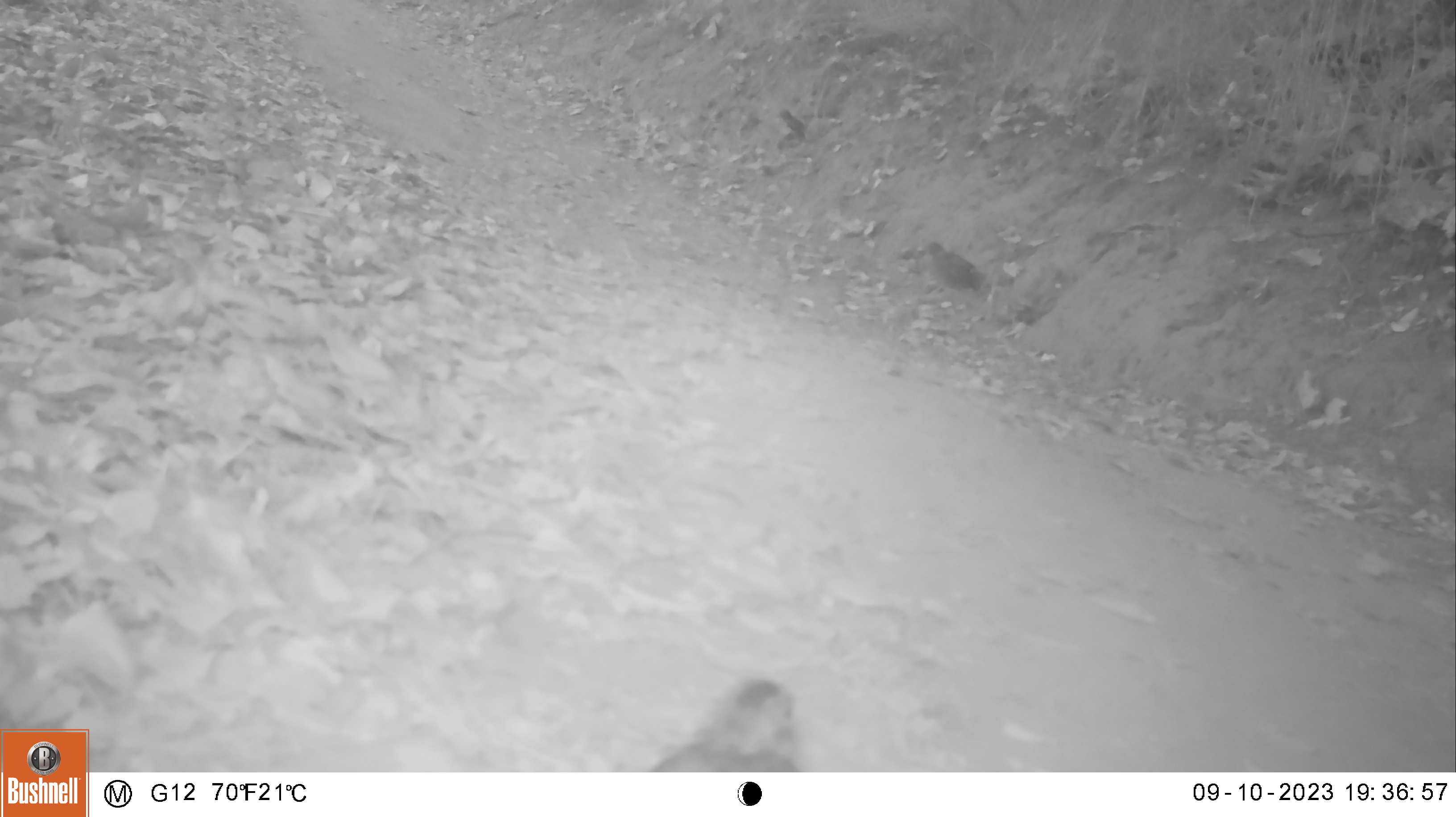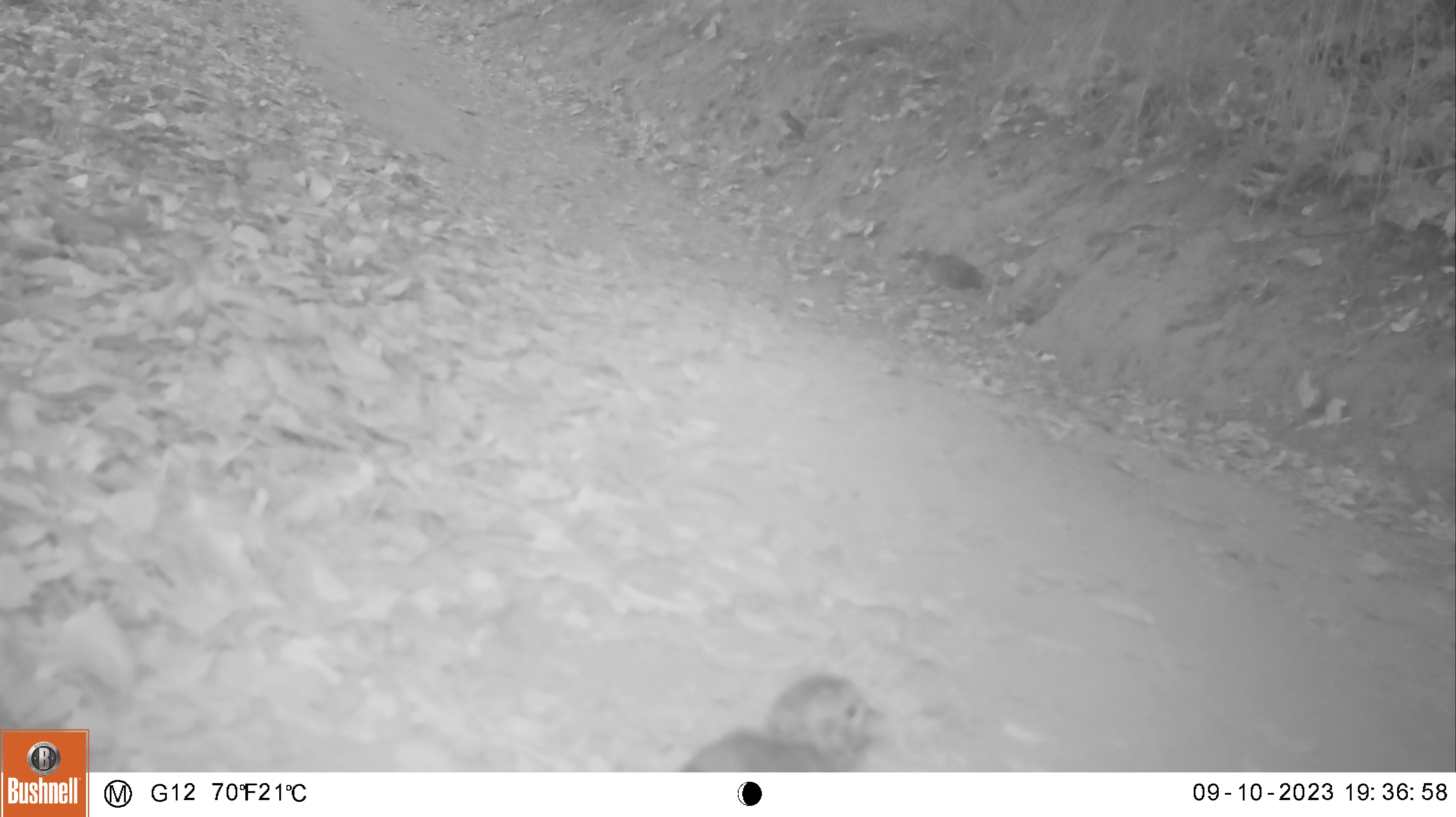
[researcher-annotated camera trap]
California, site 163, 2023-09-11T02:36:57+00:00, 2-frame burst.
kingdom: Animalia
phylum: Chordata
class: Aves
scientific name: Aves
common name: bird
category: unknown bird